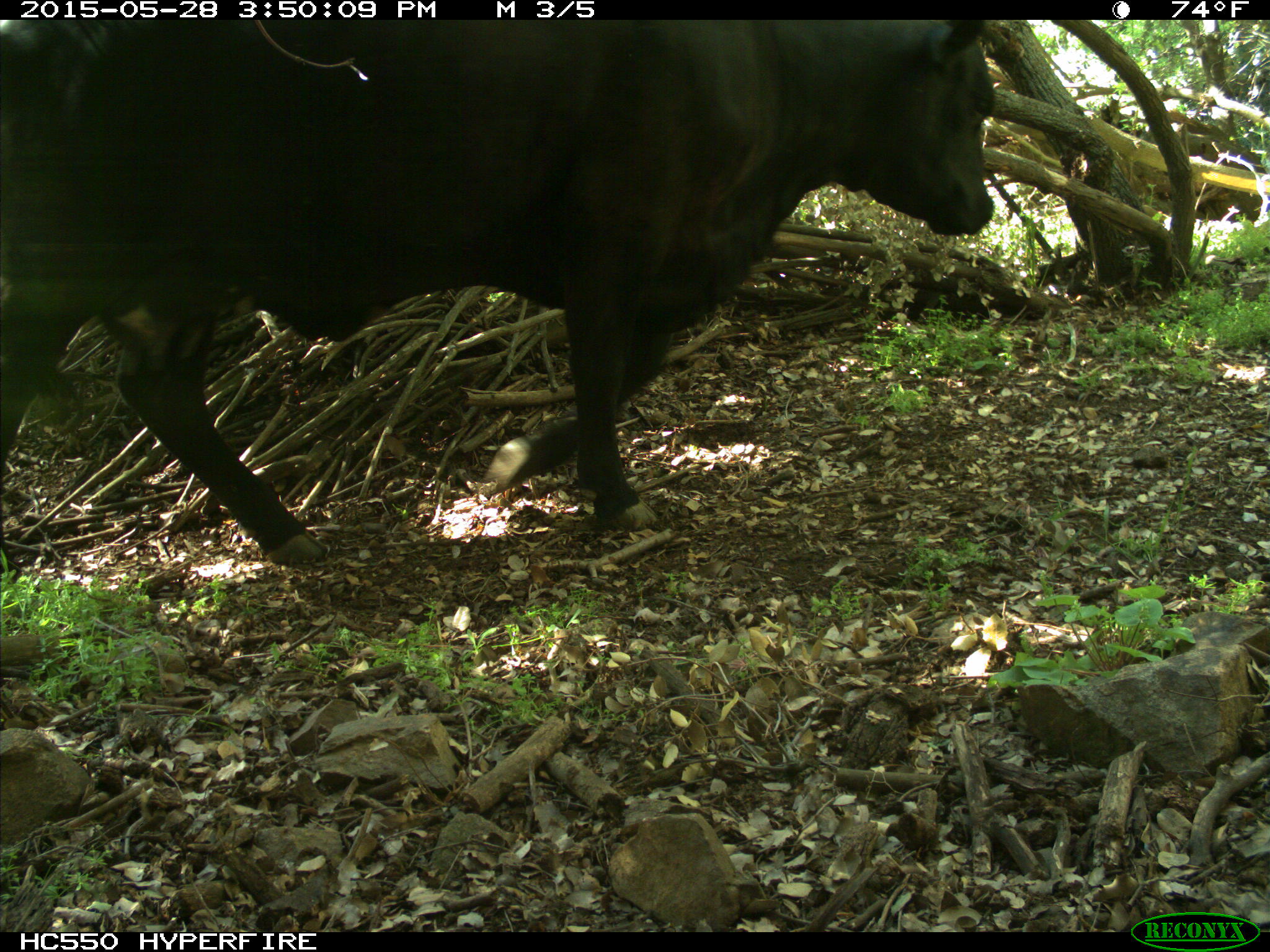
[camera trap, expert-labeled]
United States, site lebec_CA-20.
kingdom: Animalia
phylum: Chordata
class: Mammalia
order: Artiodactyla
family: Bovidae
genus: Bos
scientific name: Bos taurus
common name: domestic cow